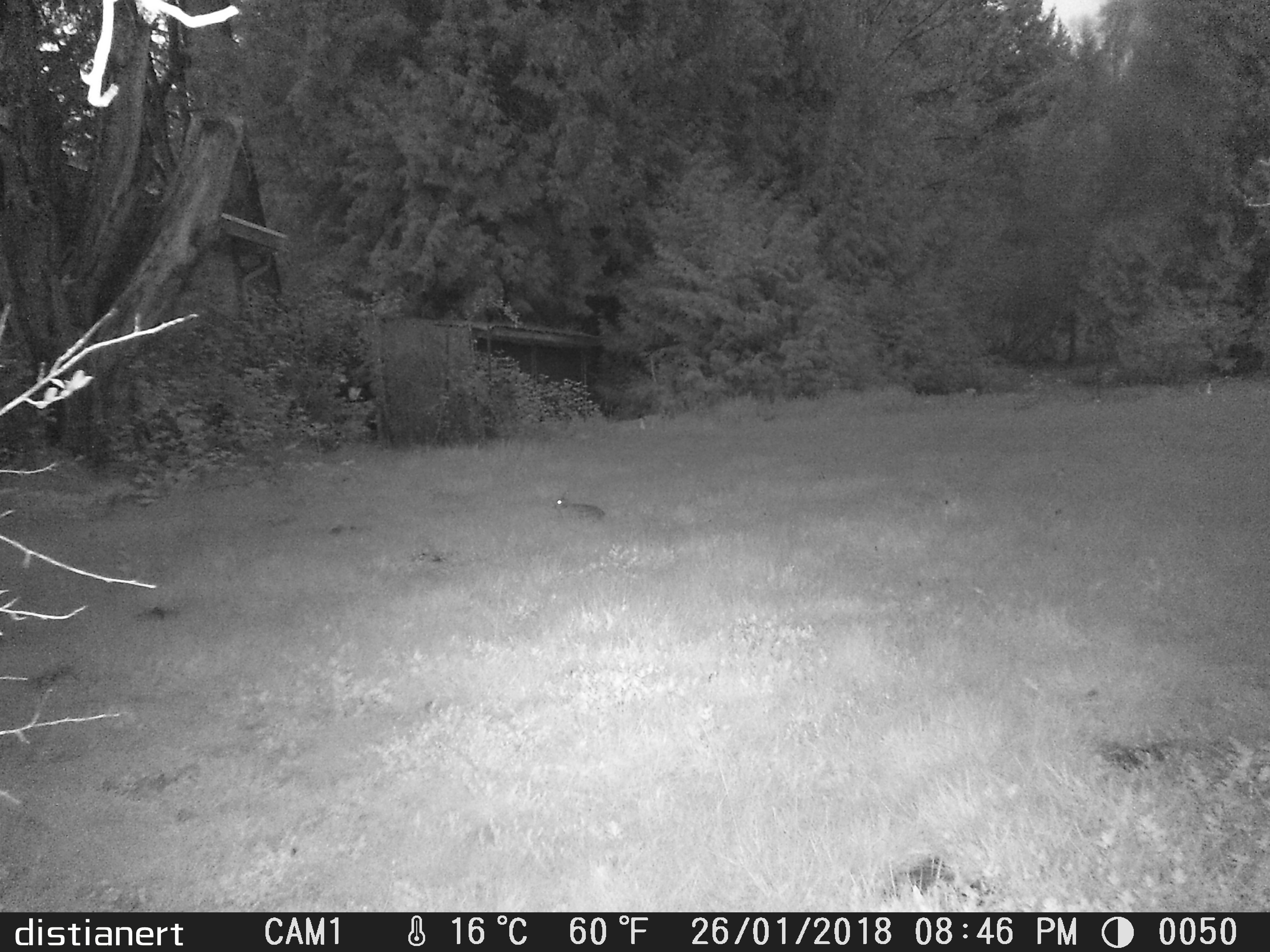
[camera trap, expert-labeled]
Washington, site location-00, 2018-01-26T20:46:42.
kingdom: Animalia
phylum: Chordata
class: Mammalia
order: Lagomorpha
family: Leporidae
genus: Sylvilagus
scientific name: Sylvilagus floridanus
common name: eastern cottontail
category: rabbit